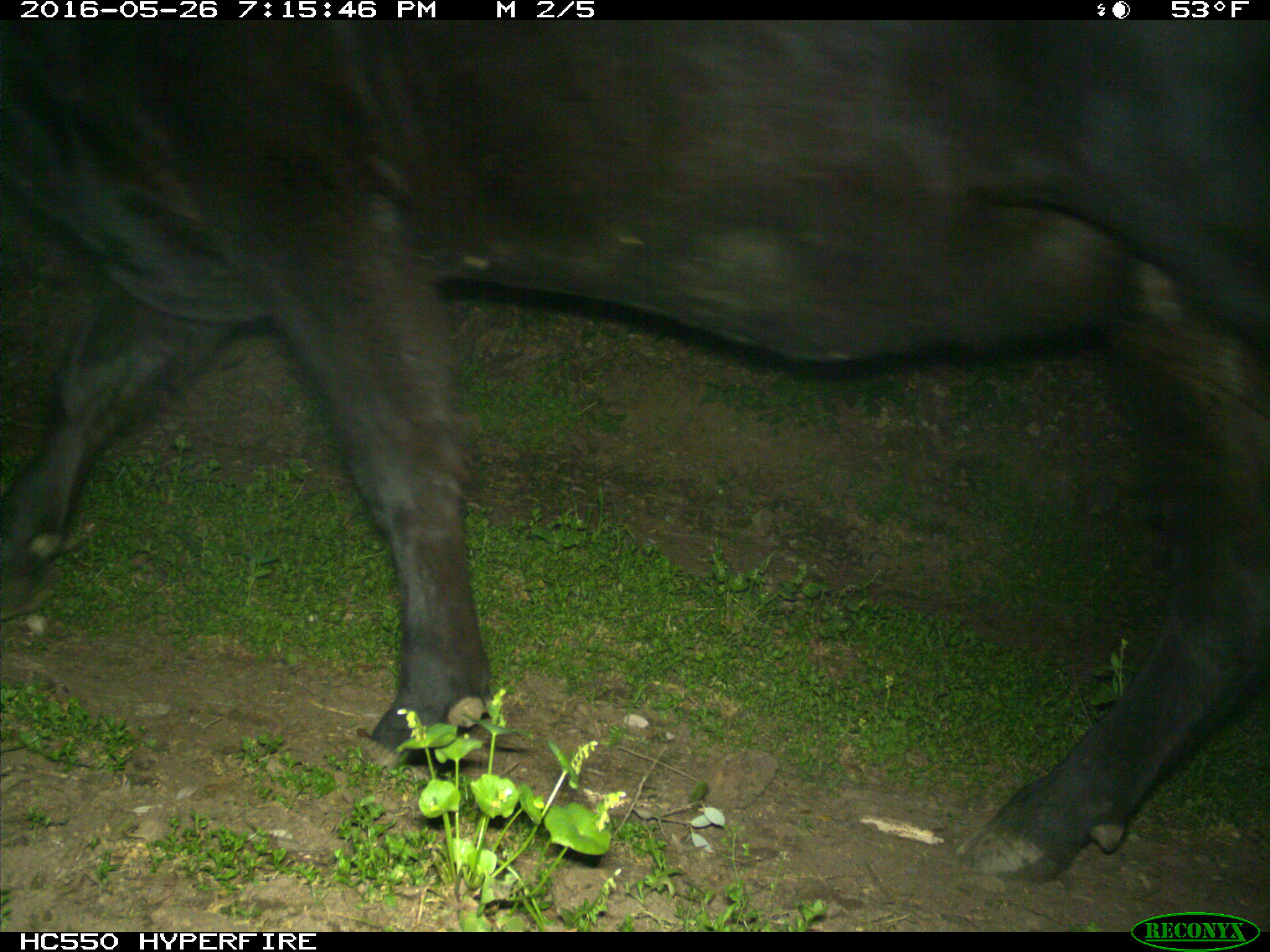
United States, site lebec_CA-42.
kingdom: Animalia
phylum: Chordata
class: Mammalia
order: Artiodactyla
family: Bovidae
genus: Bos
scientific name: Bos taurus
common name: domestic cow